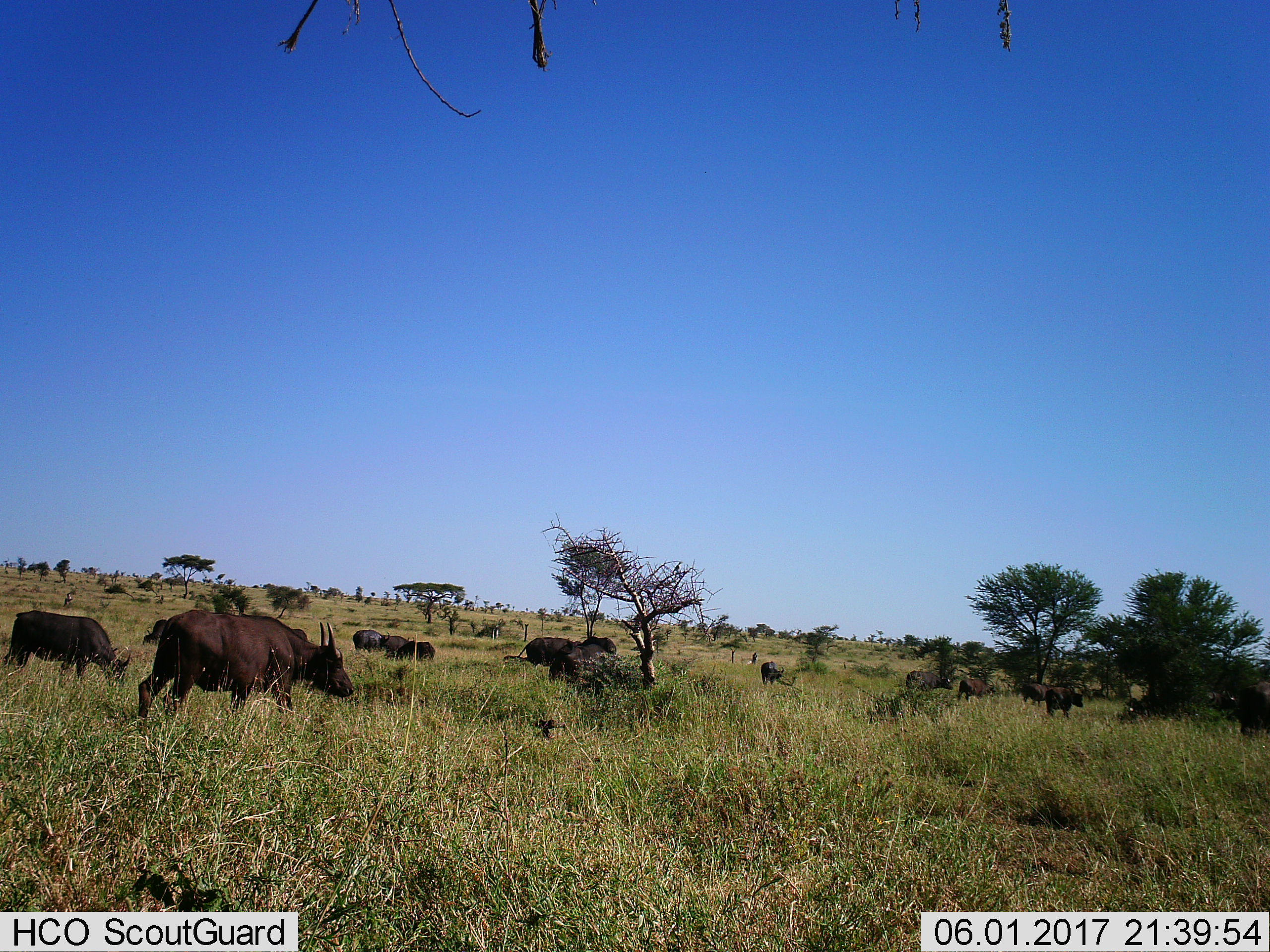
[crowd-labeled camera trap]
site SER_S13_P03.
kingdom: Animalia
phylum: Chordata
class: Mammalia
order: Artiodactyla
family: Bovidae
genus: Syncerus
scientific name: Syncerus caffer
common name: african buffalo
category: buffalo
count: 11-50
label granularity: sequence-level